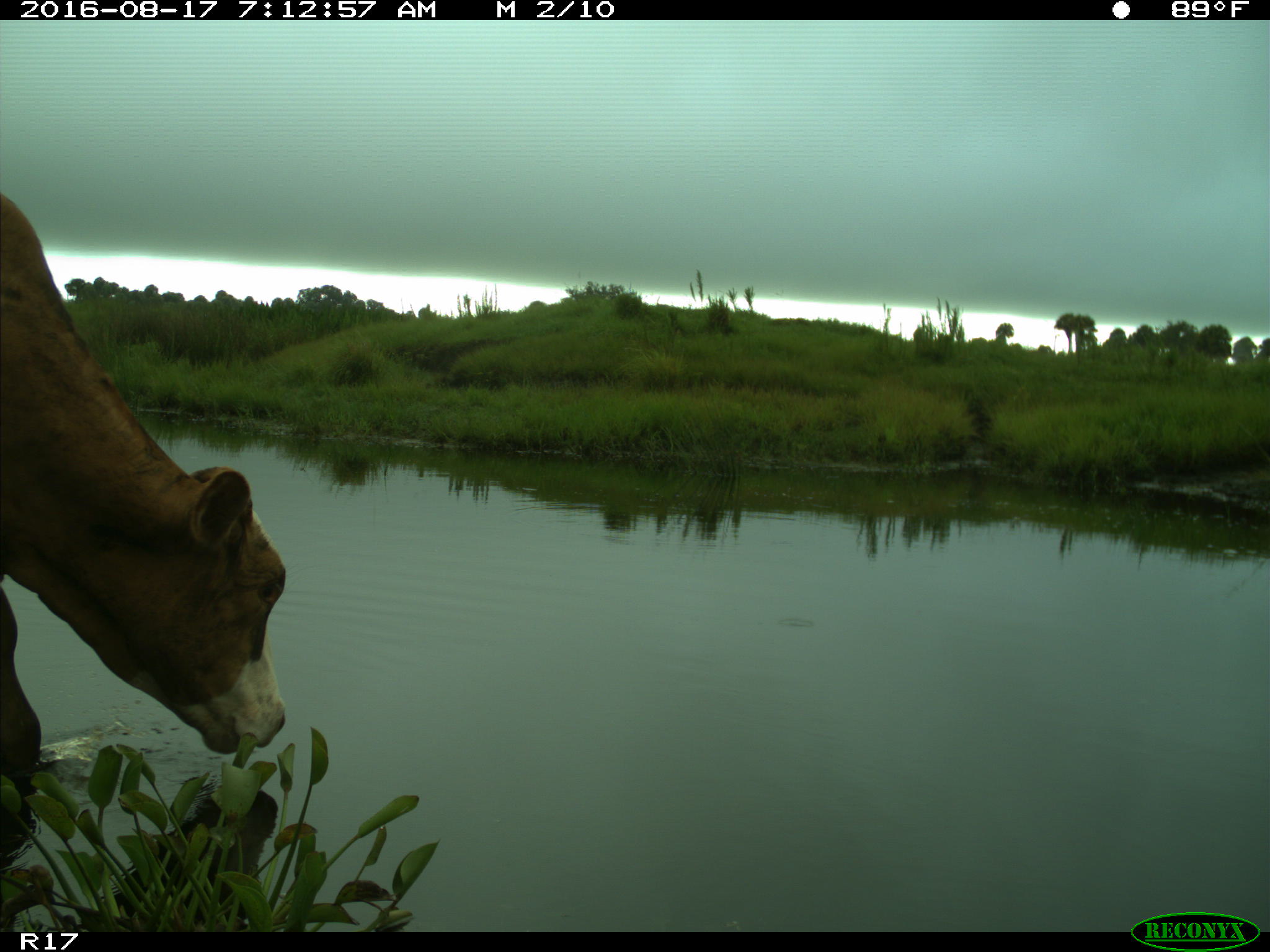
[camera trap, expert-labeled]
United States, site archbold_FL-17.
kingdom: Animalia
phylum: Chordata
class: Mammalia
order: Artiodactyla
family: Bovidae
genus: Bos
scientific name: Bos taurus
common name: domestic cow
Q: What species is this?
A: Bos taurus (domestic cow).